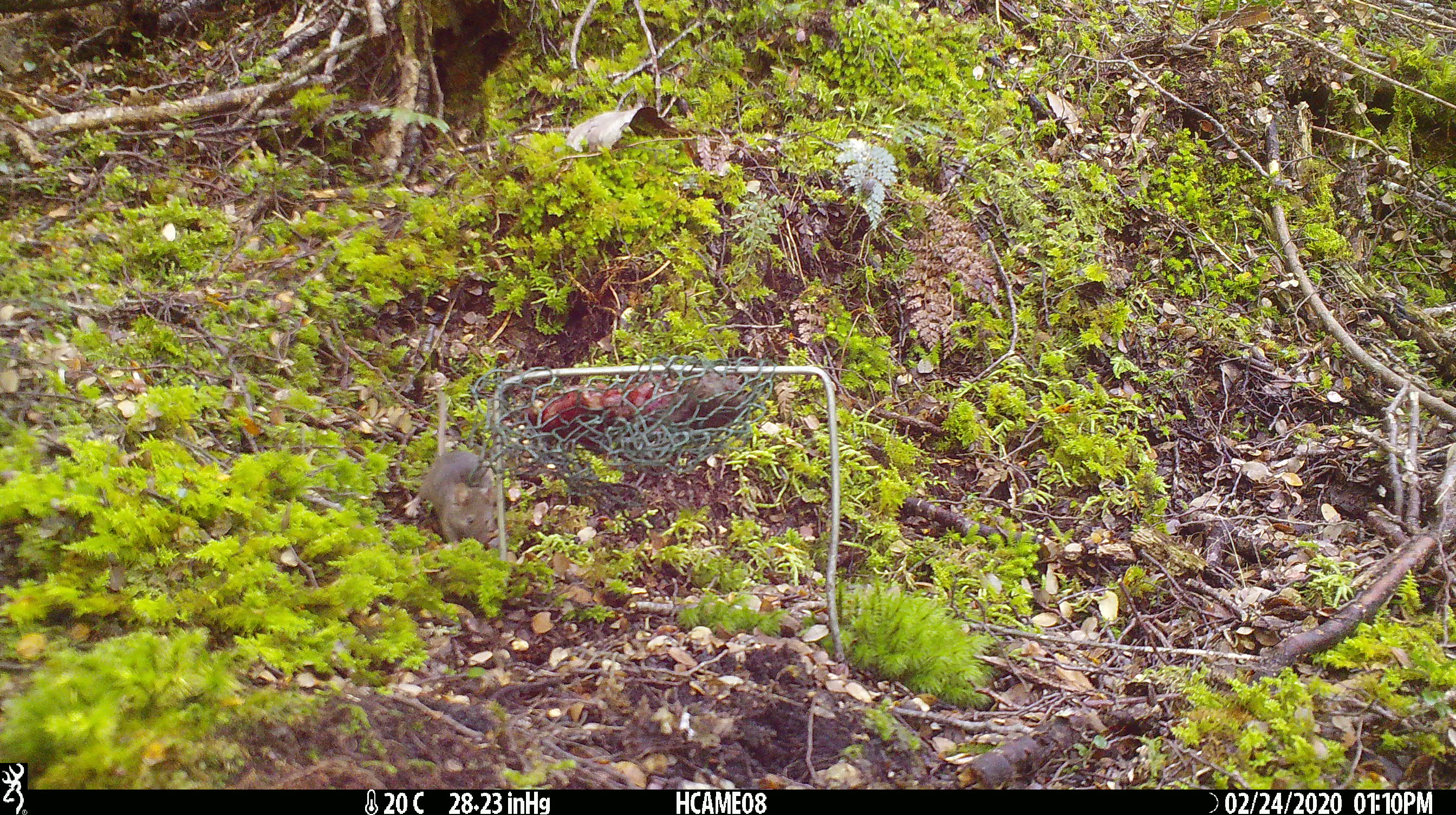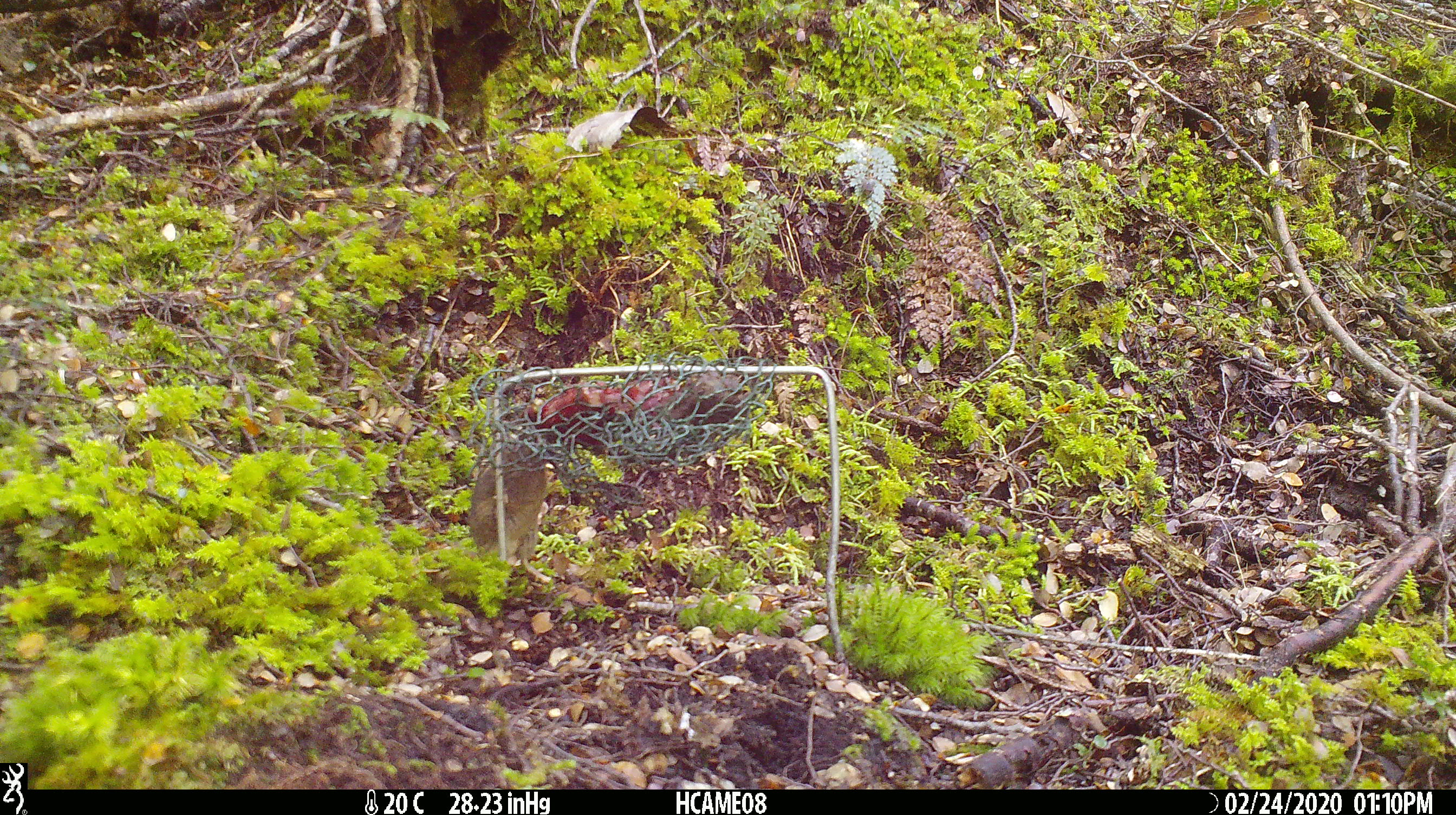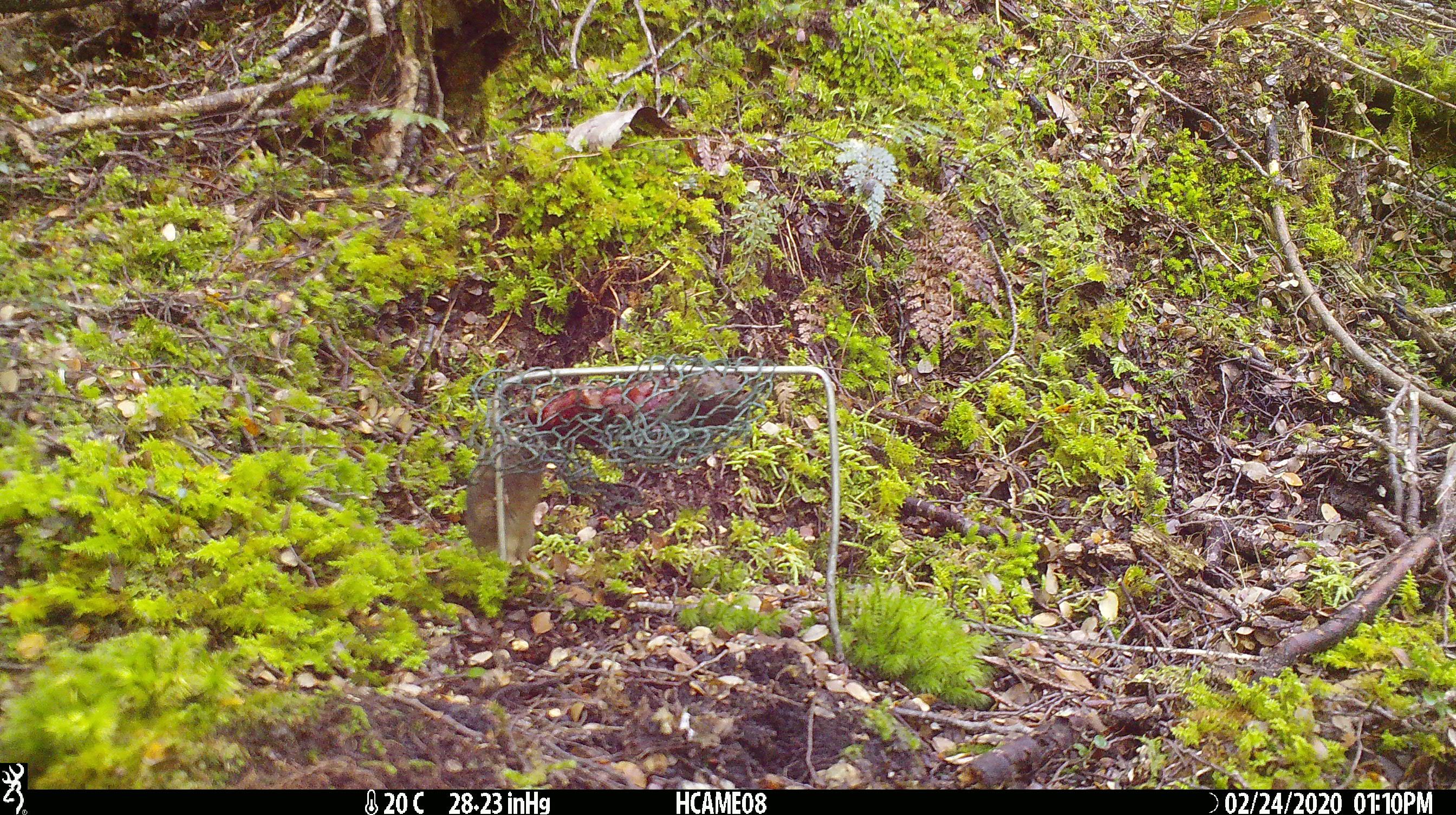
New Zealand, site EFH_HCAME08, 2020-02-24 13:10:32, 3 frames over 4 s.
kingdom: Animalia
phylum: Chordata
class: Mammalia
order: Rodentia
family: Muridae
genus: Mus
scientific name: Mus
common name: mouse